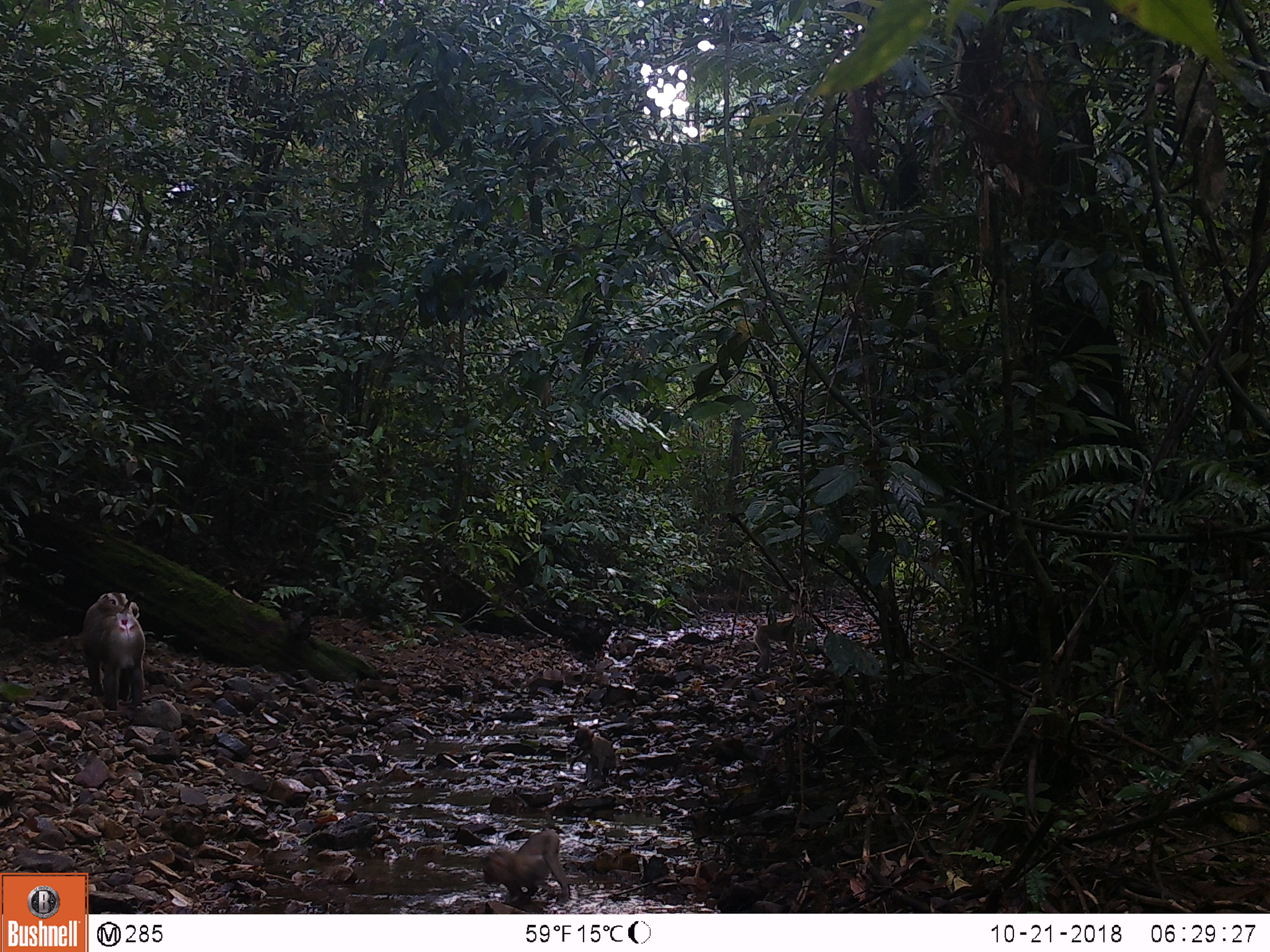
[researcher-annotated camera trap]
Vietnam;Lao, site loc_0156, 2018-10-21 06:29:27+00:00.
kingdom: Animalia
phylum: Chordata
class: Mammalia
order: Primates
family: Cercopithecidae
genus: Macaca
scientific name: Macaca nemestrina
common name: pig-tailed macaque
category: pig tailed macaque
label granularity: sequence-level